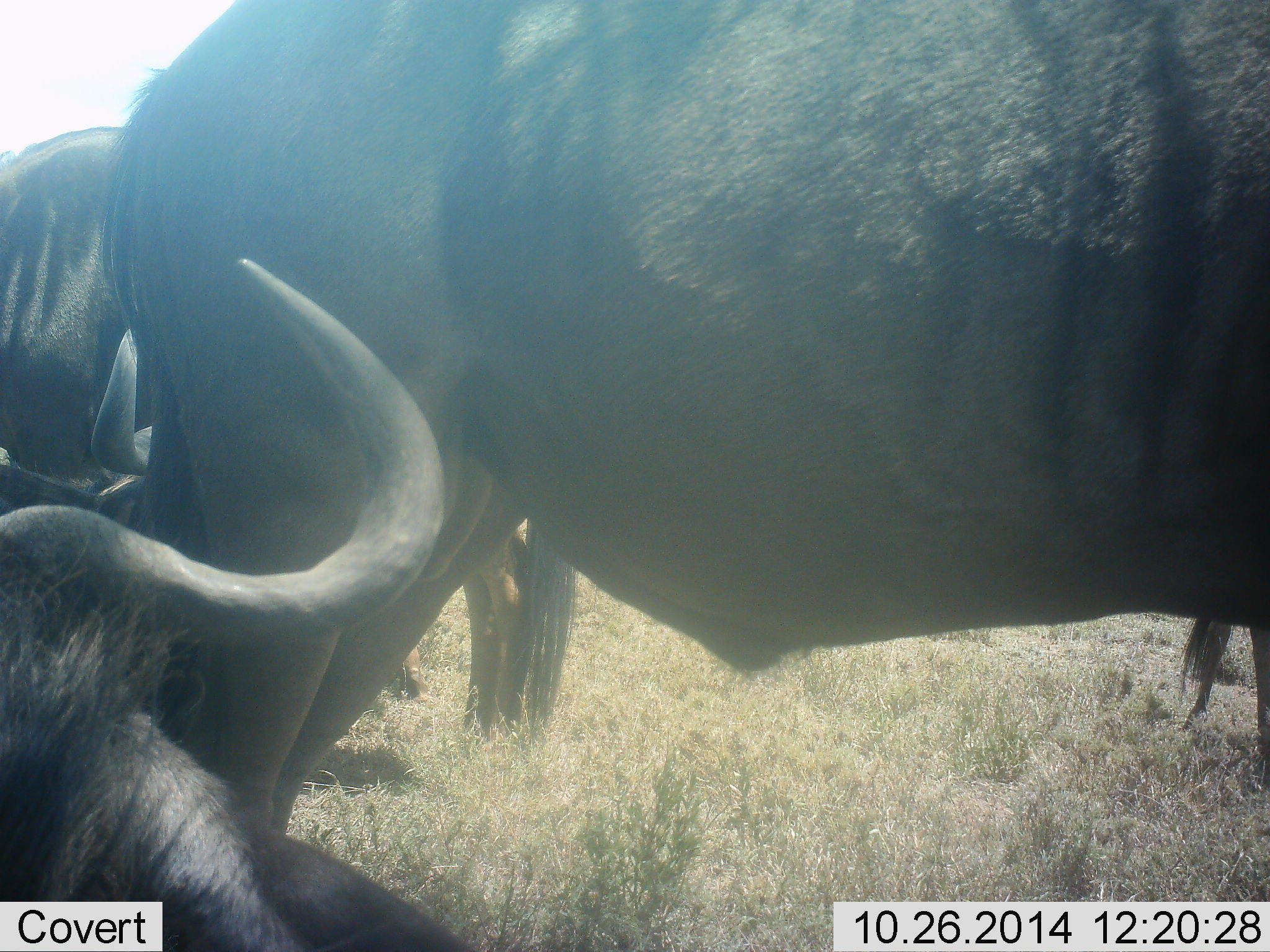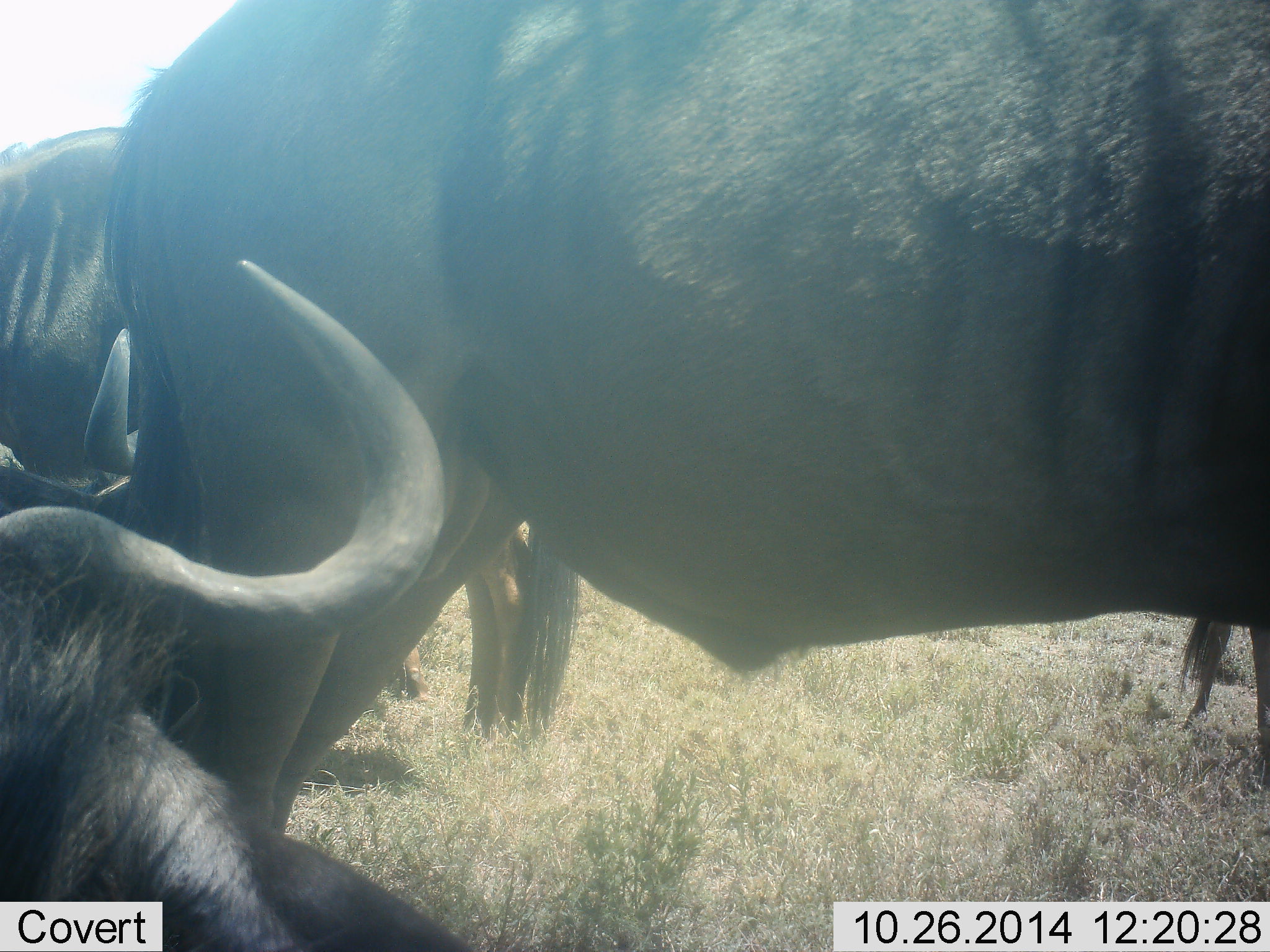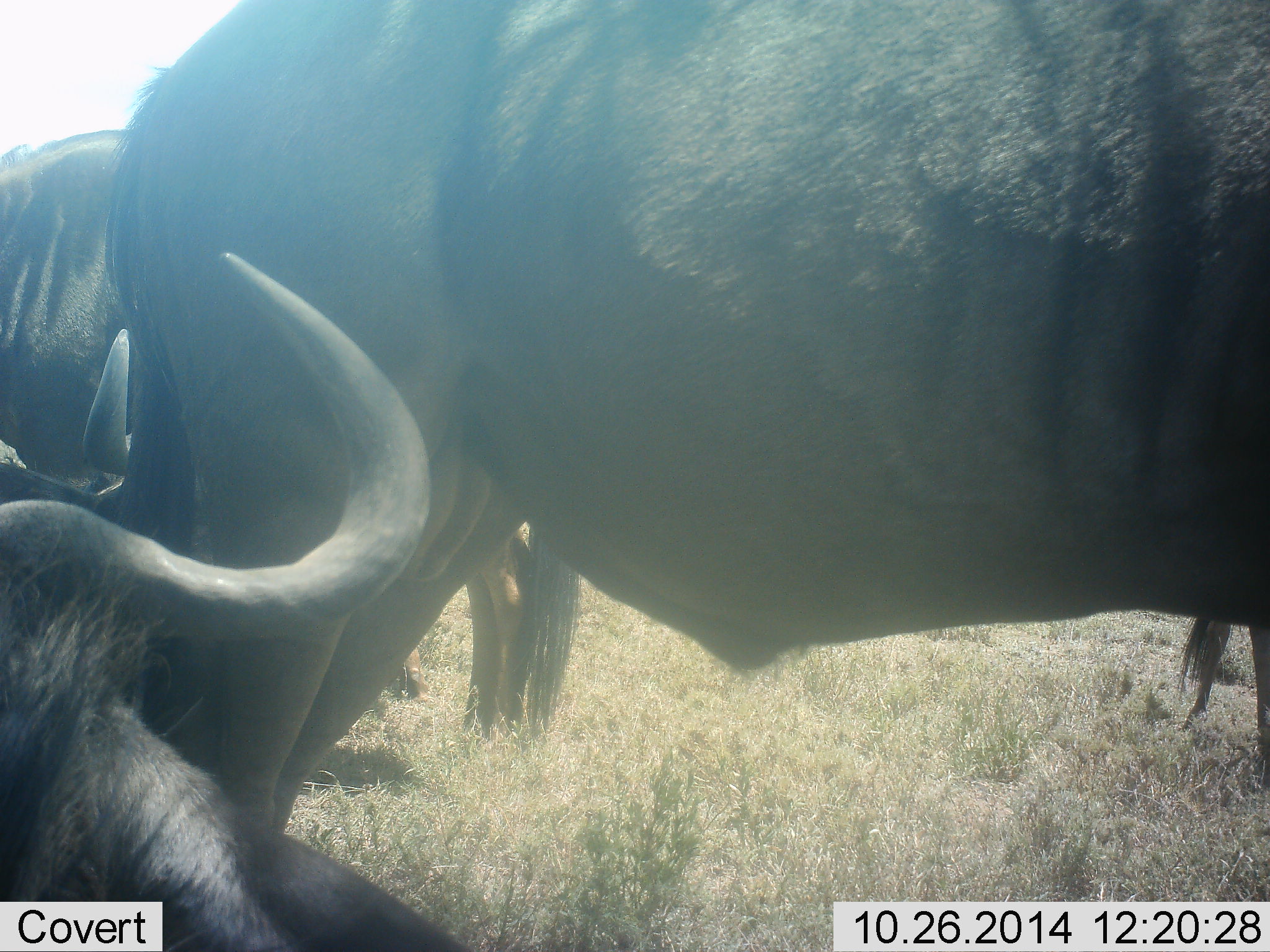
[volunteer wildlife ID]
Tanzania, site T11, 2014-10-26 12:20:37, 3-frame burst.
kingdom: Animalia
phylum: Chordata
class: Mammalia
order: Artiodactyla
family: Bovidae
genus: Connochaetes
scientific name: Connochaetes taurinus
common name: blue wildebeest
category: wildebeest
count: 4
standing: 80%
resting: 100%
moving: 0%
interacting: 0%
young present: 0%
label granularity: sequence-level